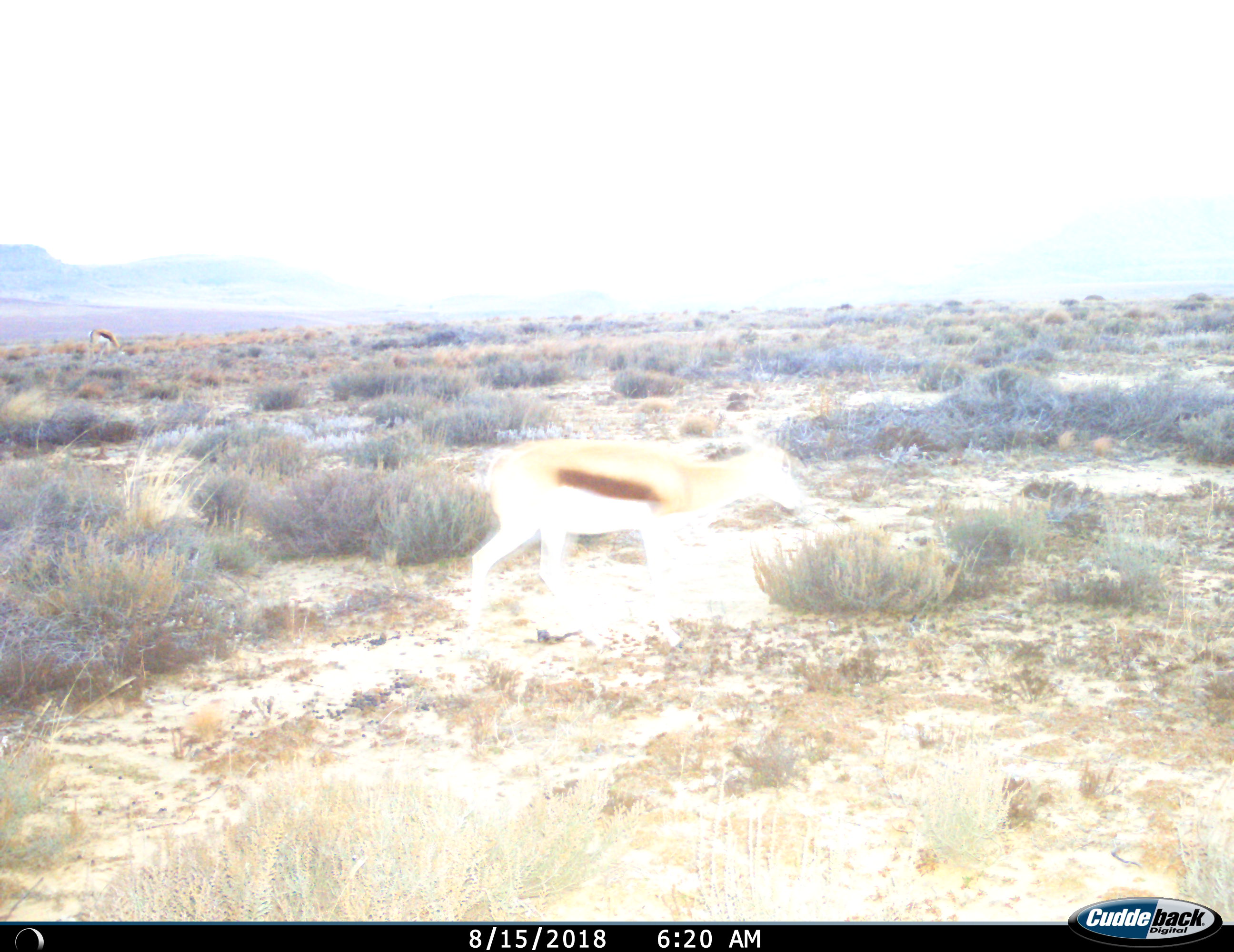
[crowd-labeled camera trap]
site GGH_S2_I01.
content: unidentified animal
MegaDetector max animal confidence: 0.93